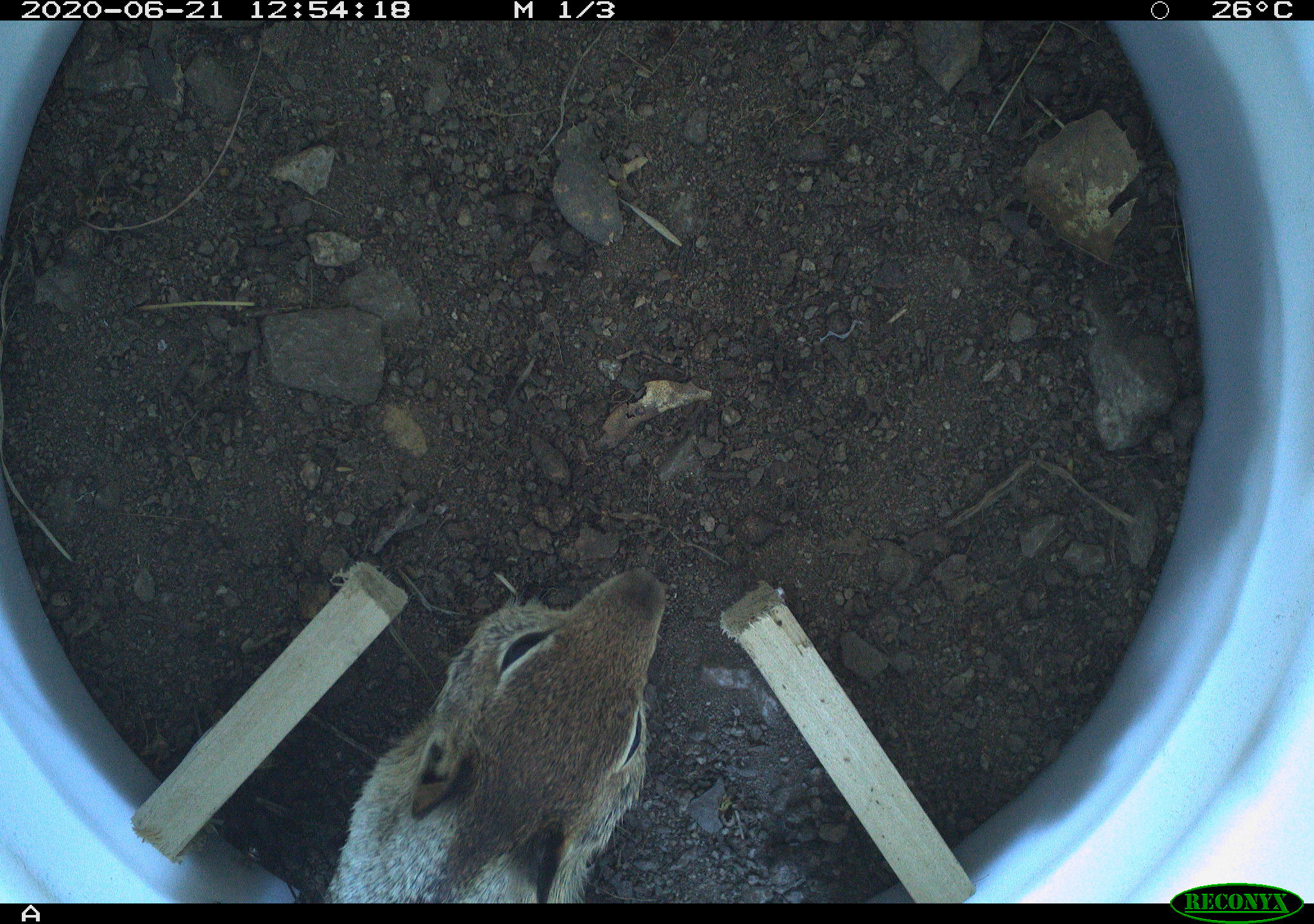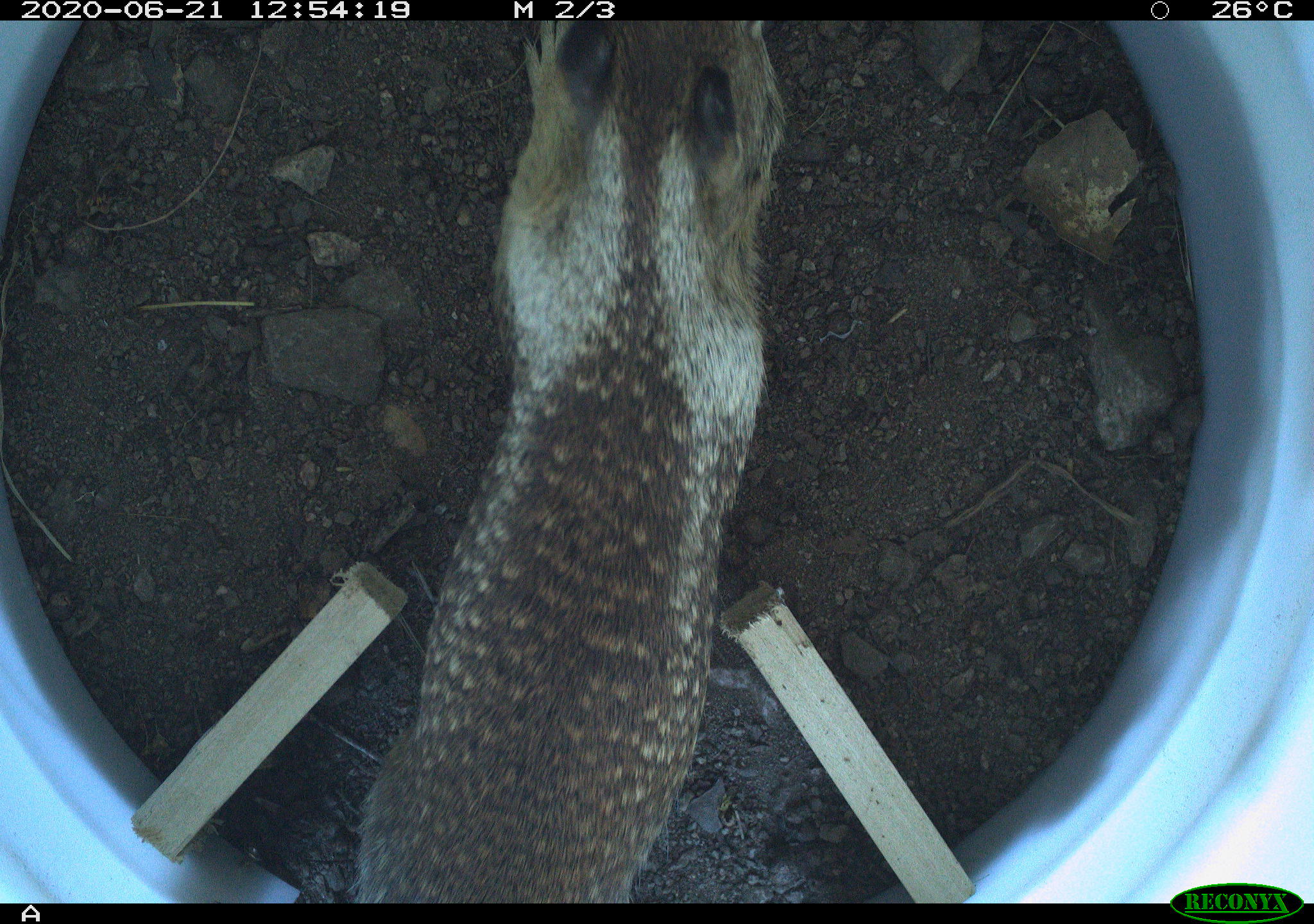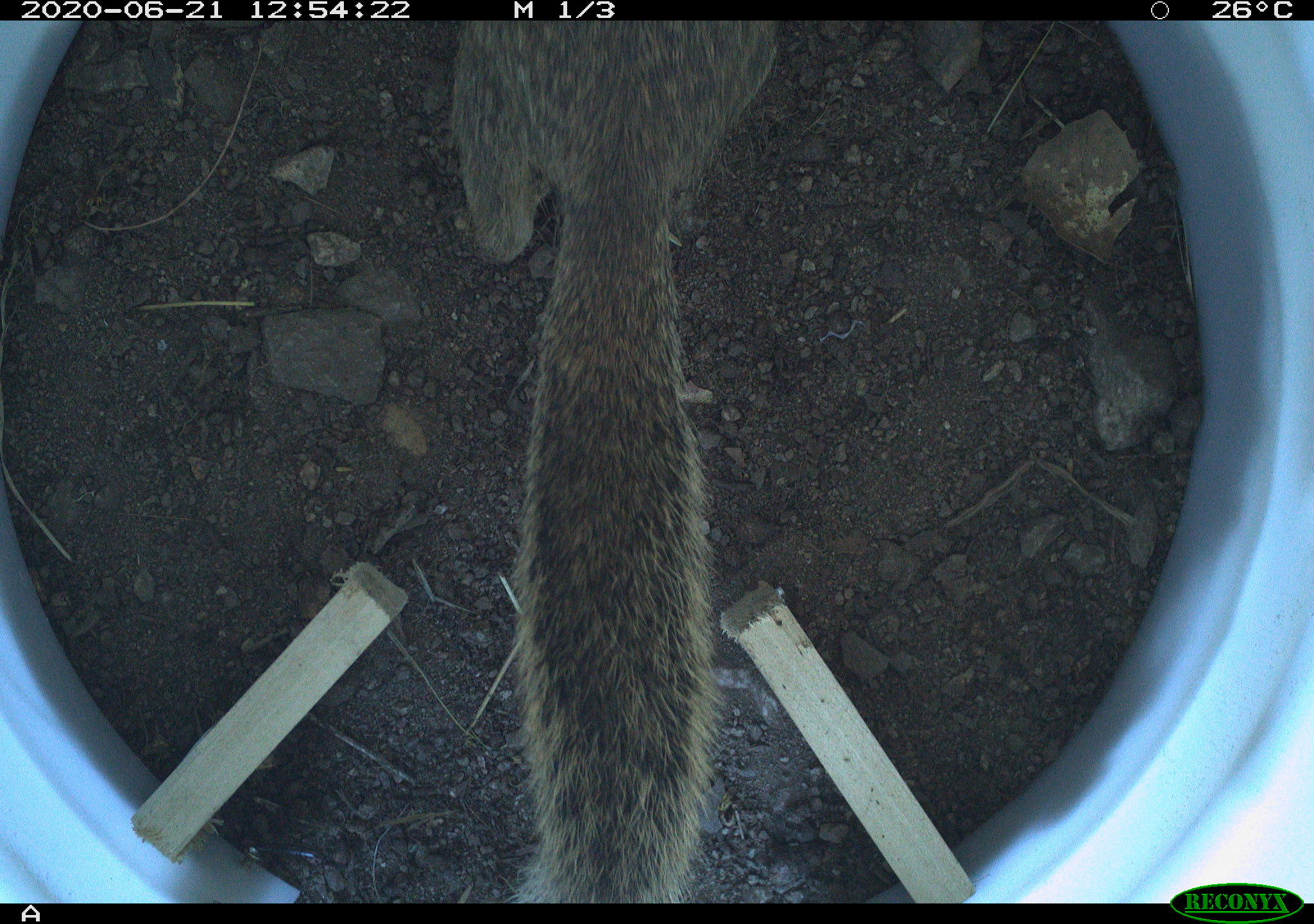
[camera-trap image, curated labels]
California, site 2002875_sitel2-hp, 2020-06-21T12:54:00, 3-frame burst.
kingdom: Animalia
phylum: Chordata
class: Mammalia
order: Rodentia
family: Sciuridae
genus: Otospermophilus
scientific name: Otospermophilus beecheyi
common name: california ground squirrel